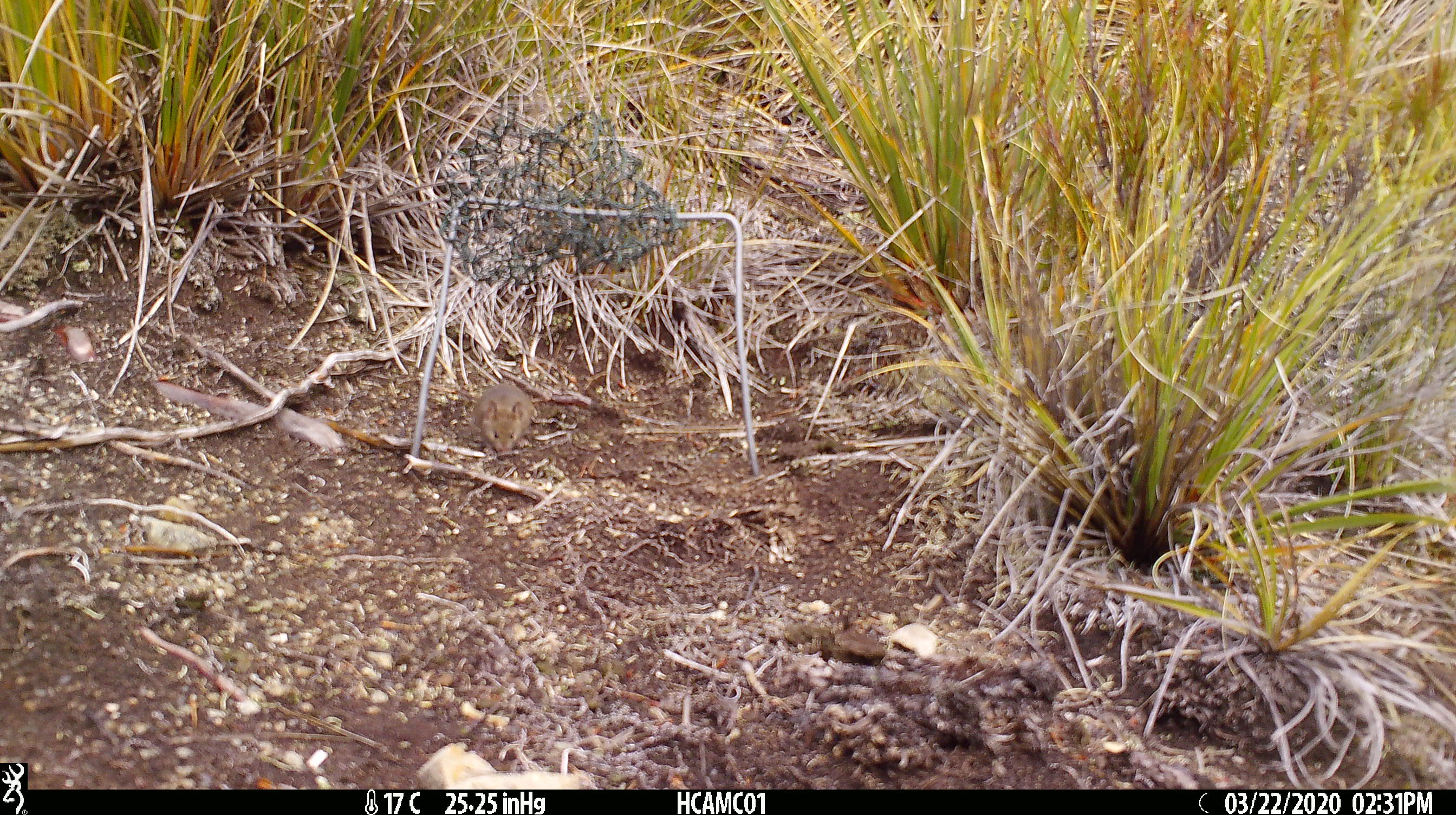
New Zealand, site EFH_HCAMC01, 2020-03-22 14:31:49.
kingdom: Animalia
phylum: Chordata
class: Mammalia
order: Rodentia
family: Muridae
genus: Mus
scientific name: Mus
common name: mouse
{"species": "mouse (Mus)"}